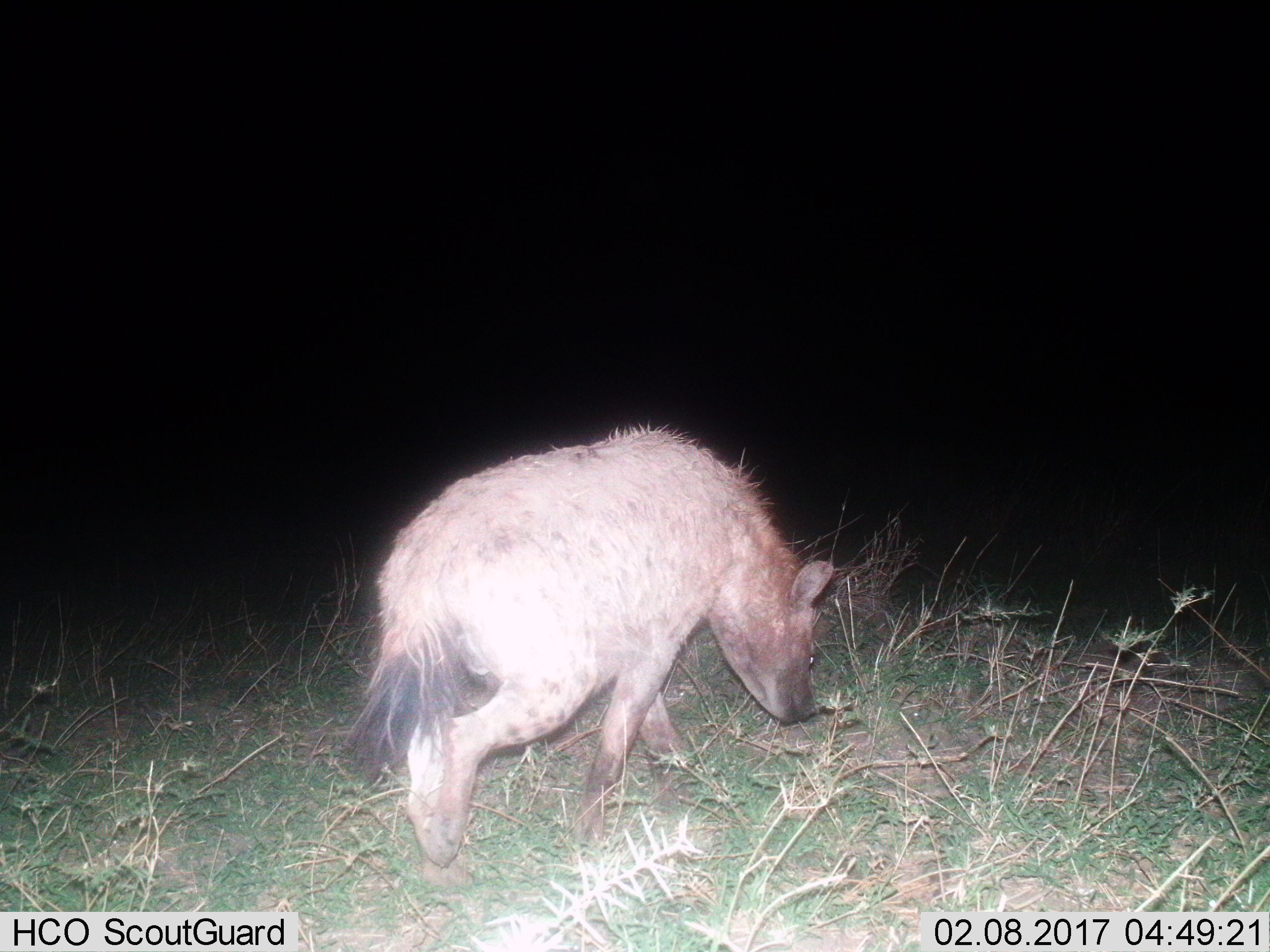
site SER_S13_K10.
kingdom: Animalia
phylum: Chordata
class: Mammalia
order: Carnivora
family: Hyaenidae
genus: Crocuta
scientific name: Crocuta crocuta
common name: spotted hyena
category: hyenaspotted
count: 1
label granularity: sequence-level